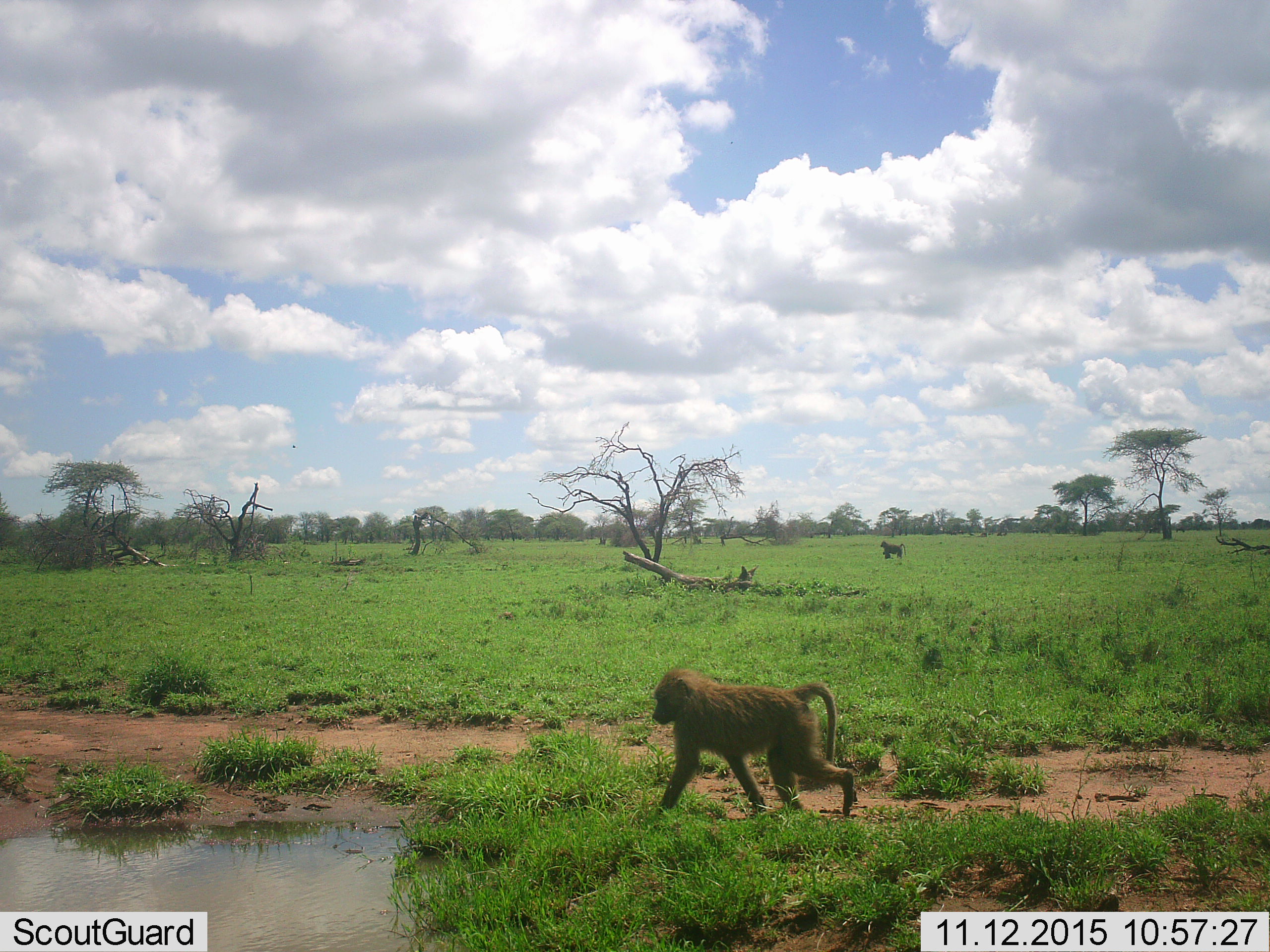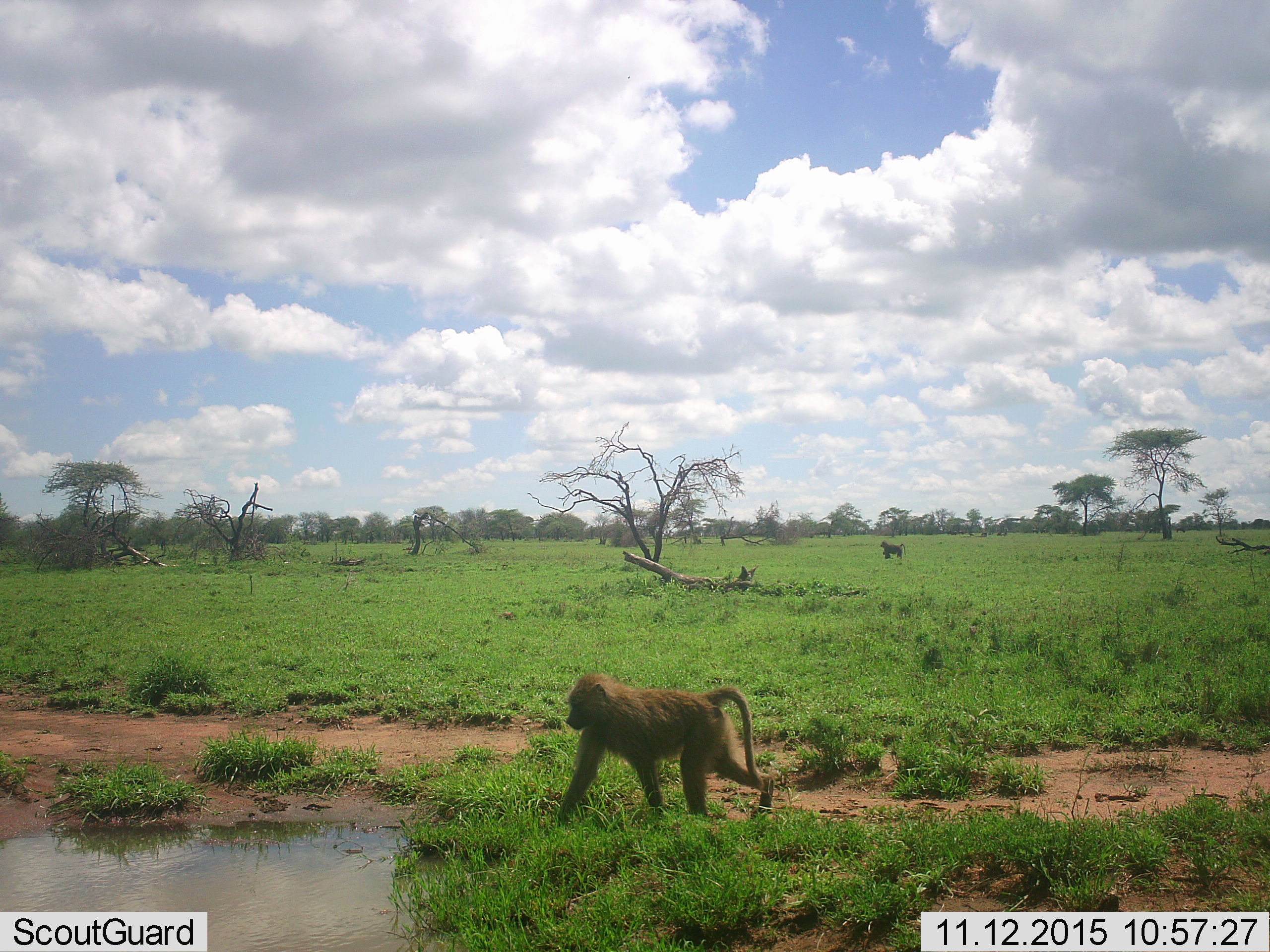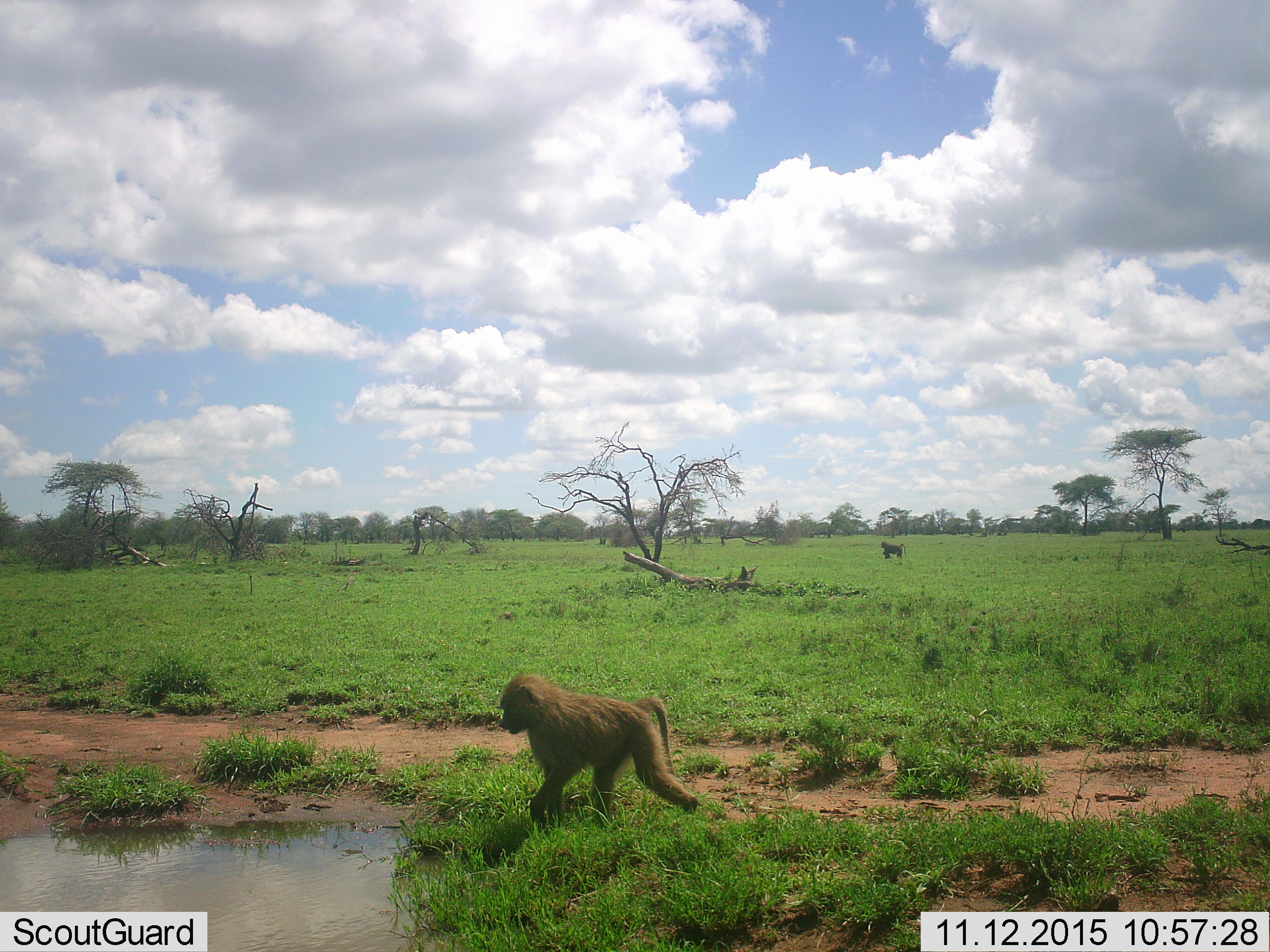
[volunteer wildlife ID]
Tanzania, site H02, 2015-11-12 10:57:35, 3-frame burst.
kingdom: Animalia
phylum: Chordata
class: Mammalia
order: Primates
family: Cercopithecidae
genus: Papio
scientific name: Papio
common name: baboon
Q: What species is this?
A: Baboon (Papio).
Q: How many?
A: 2.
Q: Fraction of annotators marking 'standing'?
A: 60%.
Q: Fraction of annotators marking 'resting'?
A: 0%.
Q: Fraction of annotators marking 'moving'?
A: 90%.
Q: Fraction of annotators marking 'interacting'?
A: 0%.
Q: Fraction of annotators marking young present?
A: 30%.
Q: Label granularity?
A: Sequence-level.